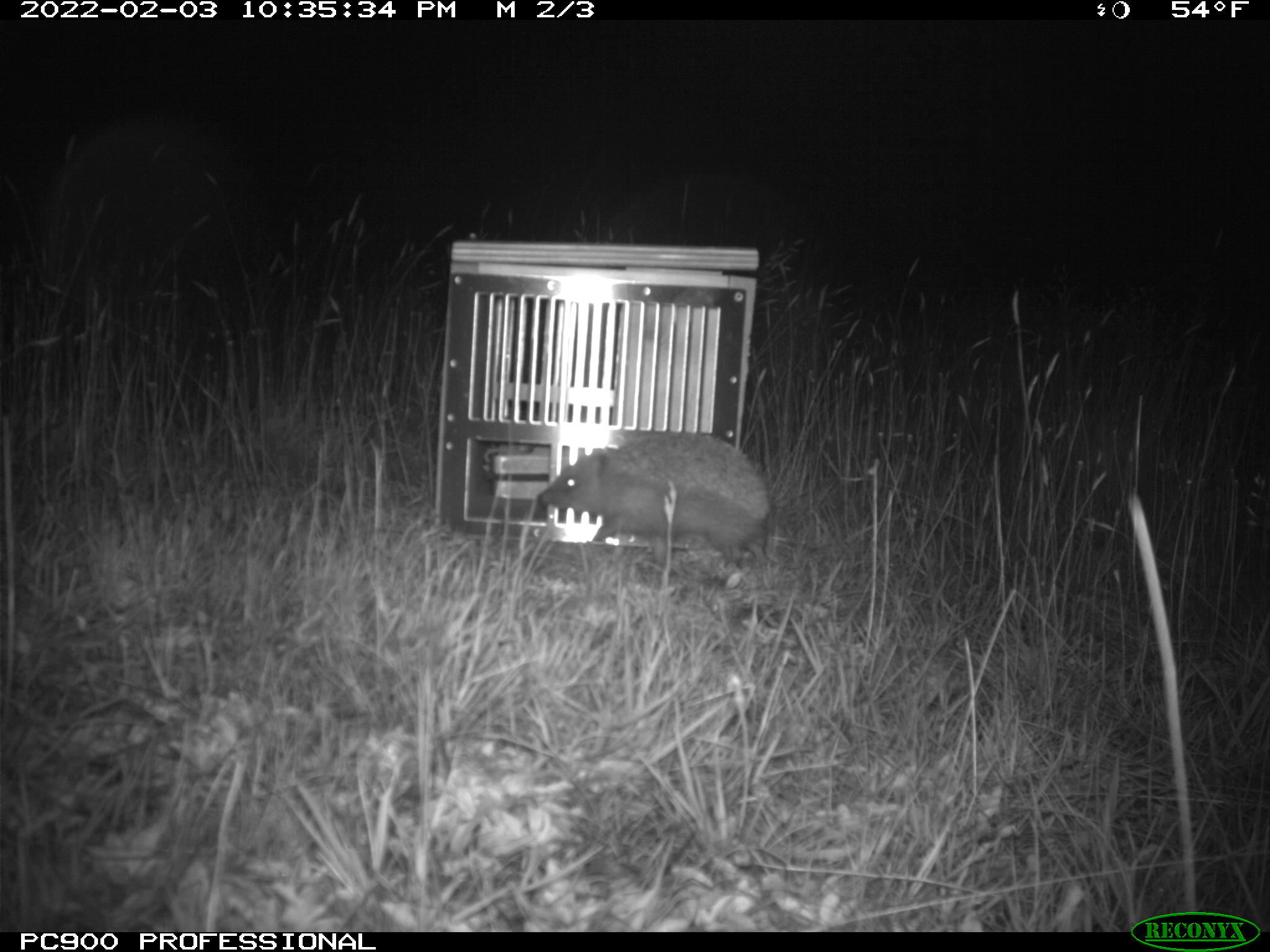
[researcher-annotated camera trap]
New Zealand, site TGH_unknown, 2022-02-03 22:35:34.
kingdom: Animalia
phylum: Chordata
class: Mammalia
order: Eulipotyphla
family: Erinaceidae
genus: Erinaceus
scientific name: Erinaceus europaeus europaeus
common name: european hedgehog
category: hedgehog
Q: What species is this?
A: Hedgehog (european hedgehog) (Erinaceus europaeus europaeus).